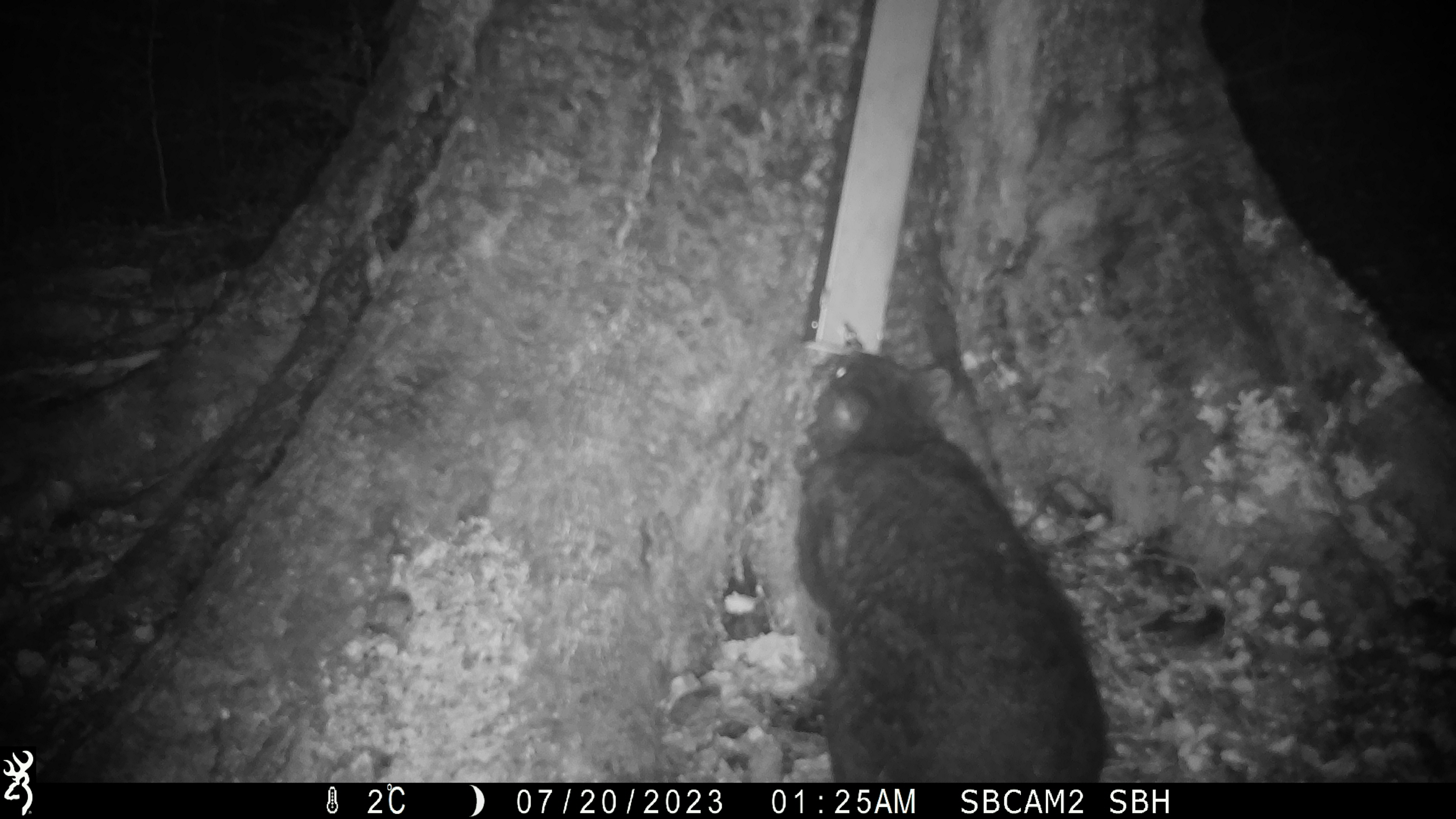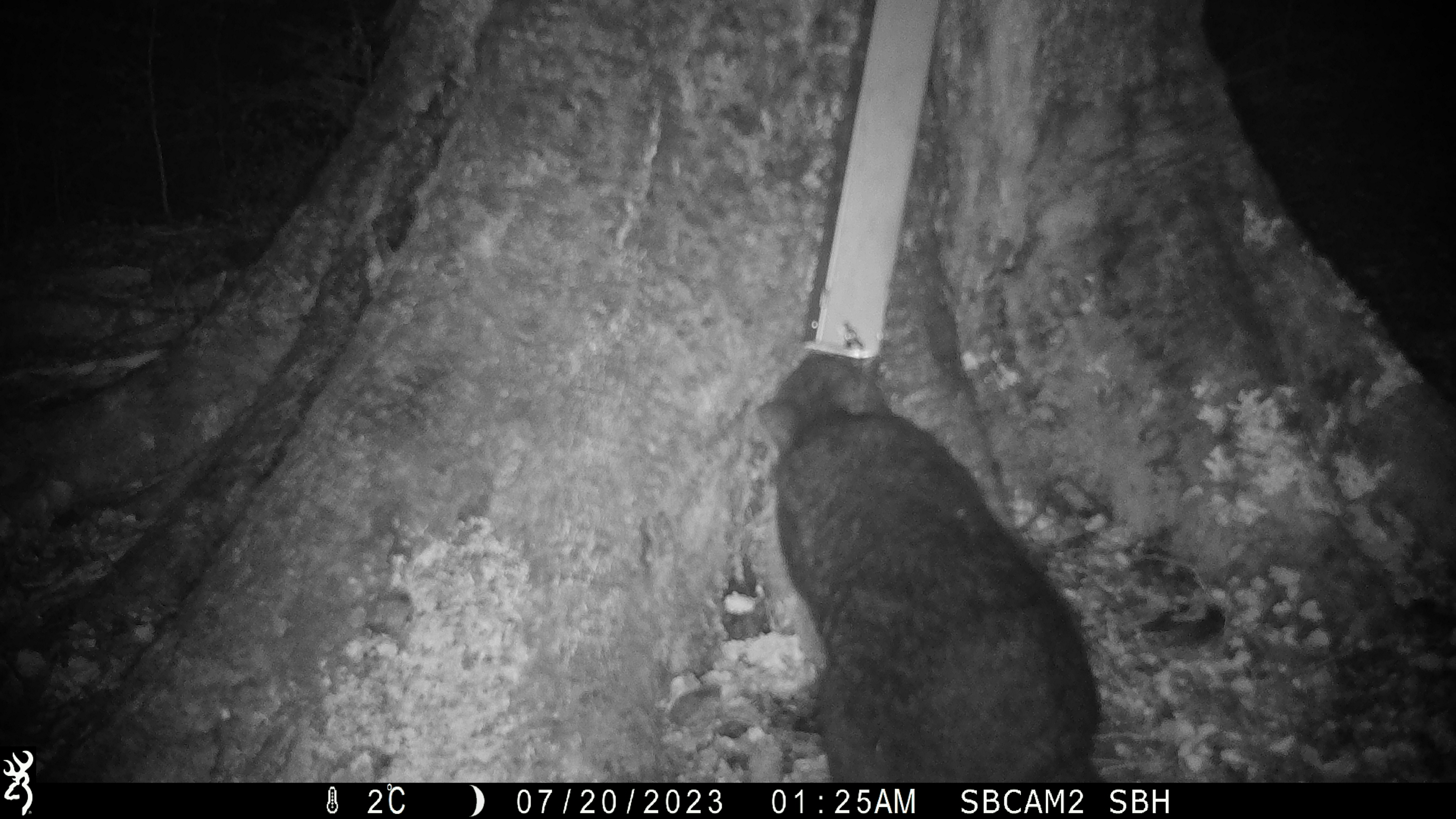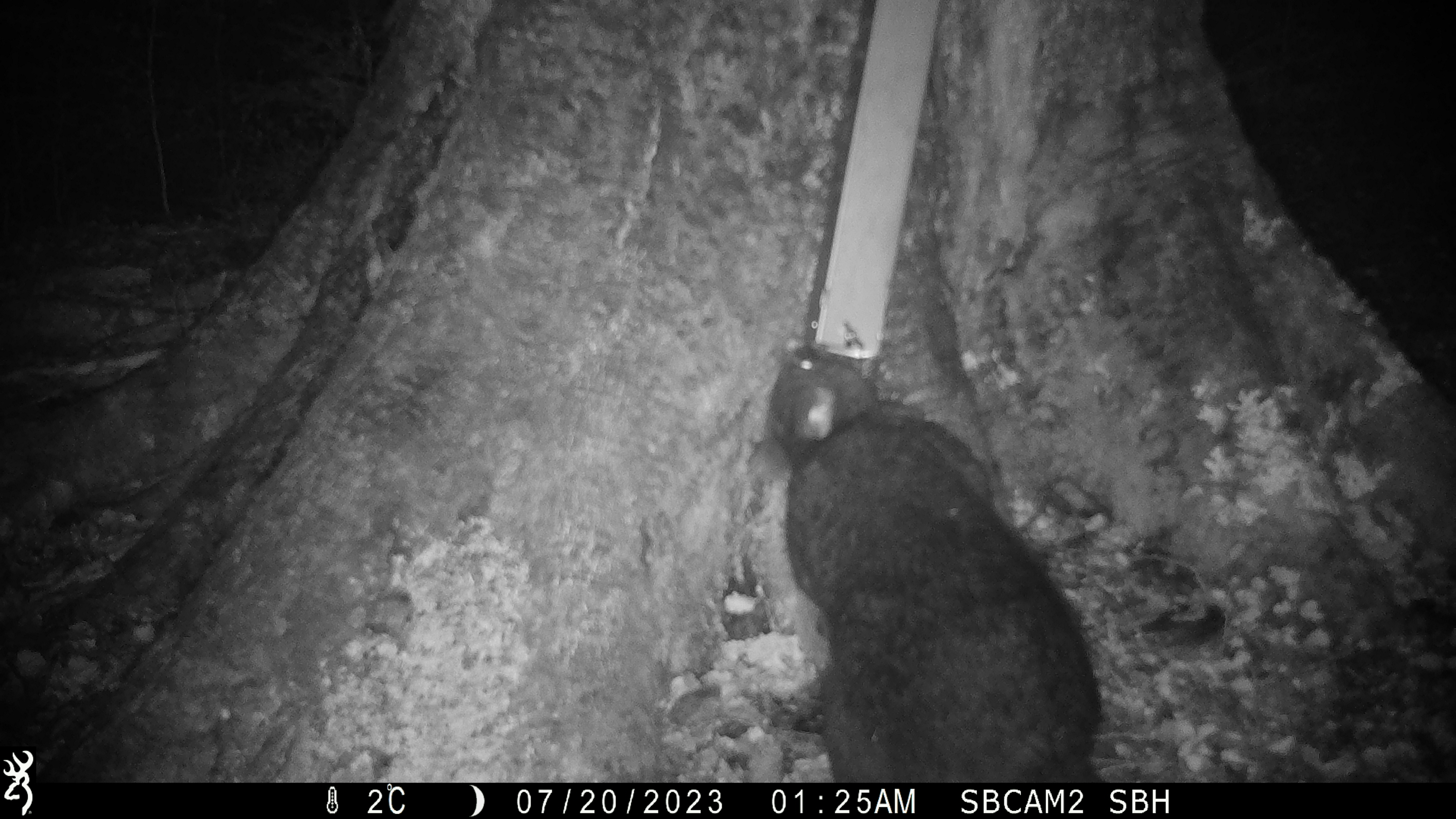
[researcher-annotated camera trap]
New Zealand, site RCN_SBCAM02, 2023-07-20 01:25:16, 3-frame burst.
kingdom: Animalia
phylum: Chordata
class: Mammalia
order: Diprotodontia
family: Phalangeridae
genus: Trichosurus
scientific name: Trichosurus vulpecula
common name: common brushtail possum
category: possum